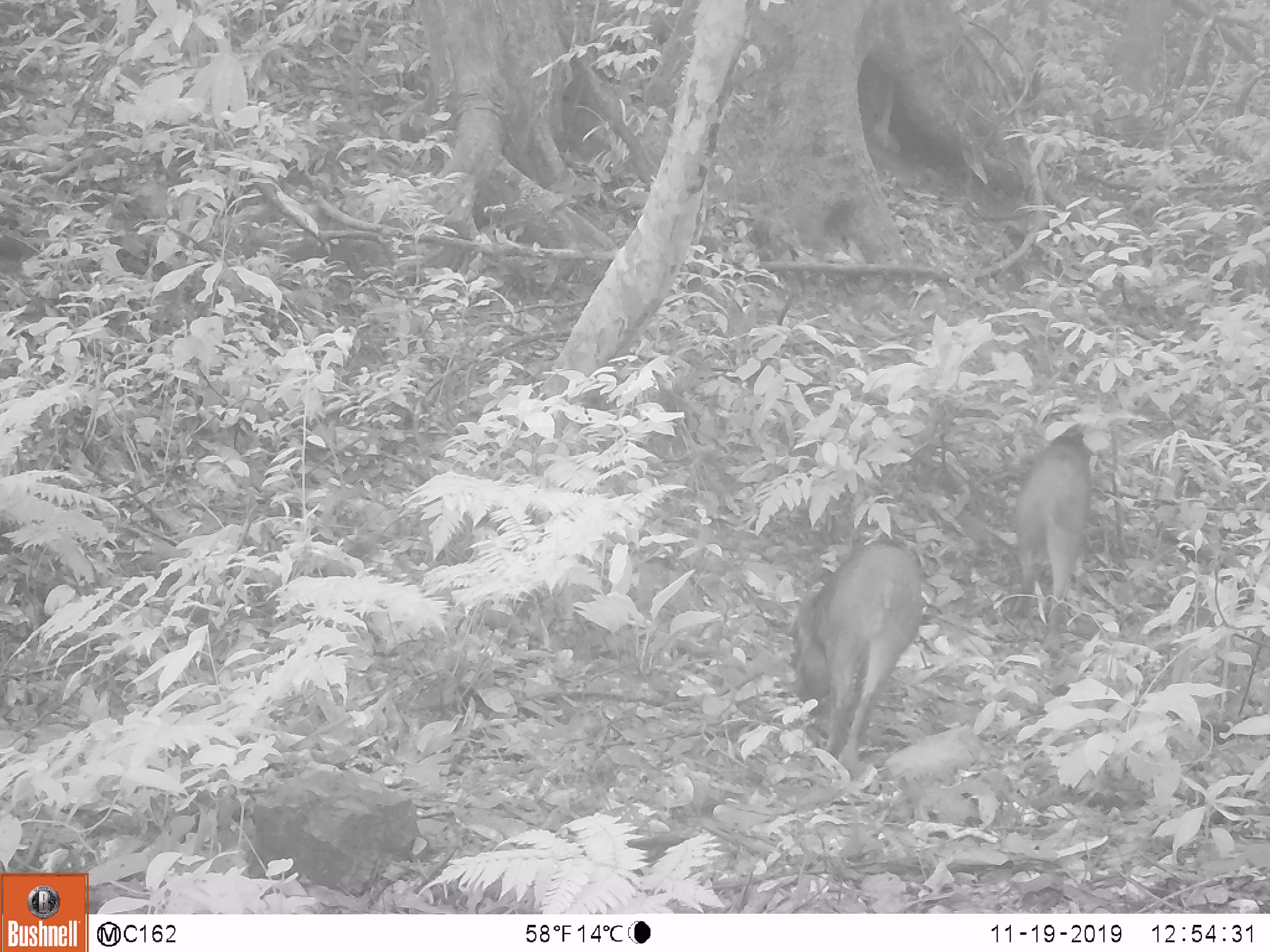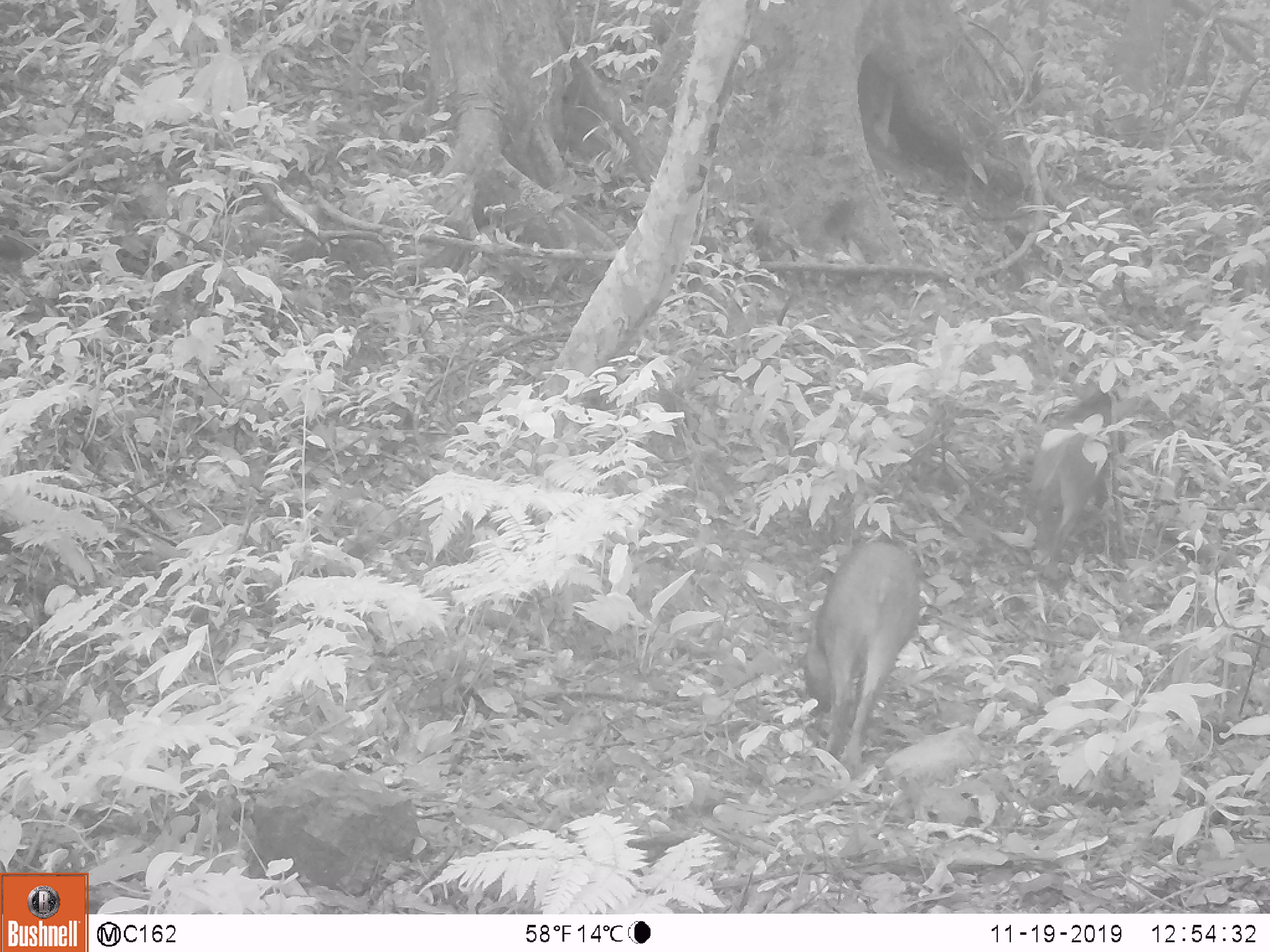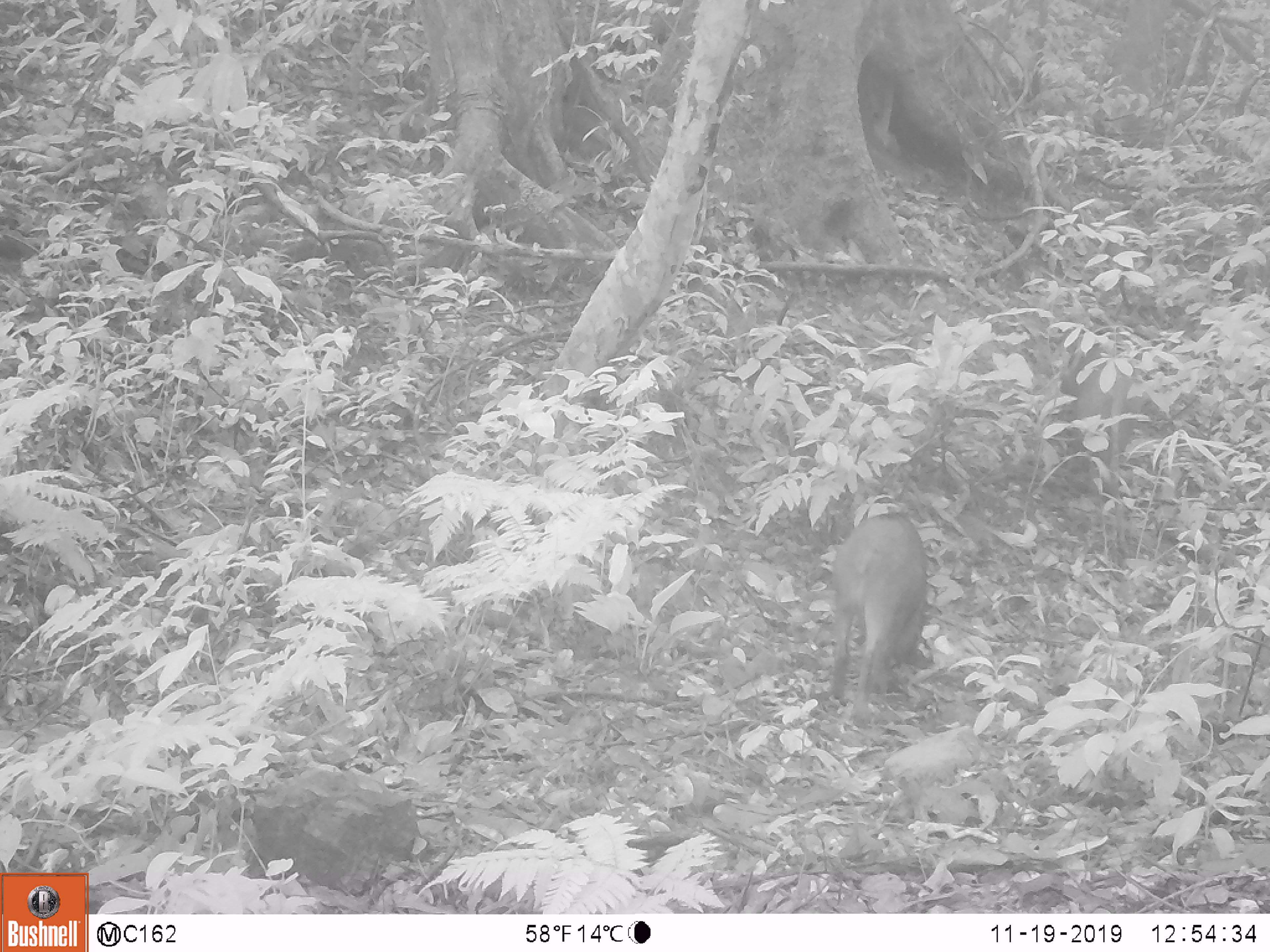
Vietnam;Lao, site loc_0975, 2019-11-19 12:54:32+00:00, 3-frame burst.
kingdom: Animalia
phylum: Chordata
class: Mammalia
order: Artiodactyla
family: Suidae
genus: Sus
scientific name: Sus scrofa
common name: eurasian wild pig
Eurasian wild pig (Sus scrofa). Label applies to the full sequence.